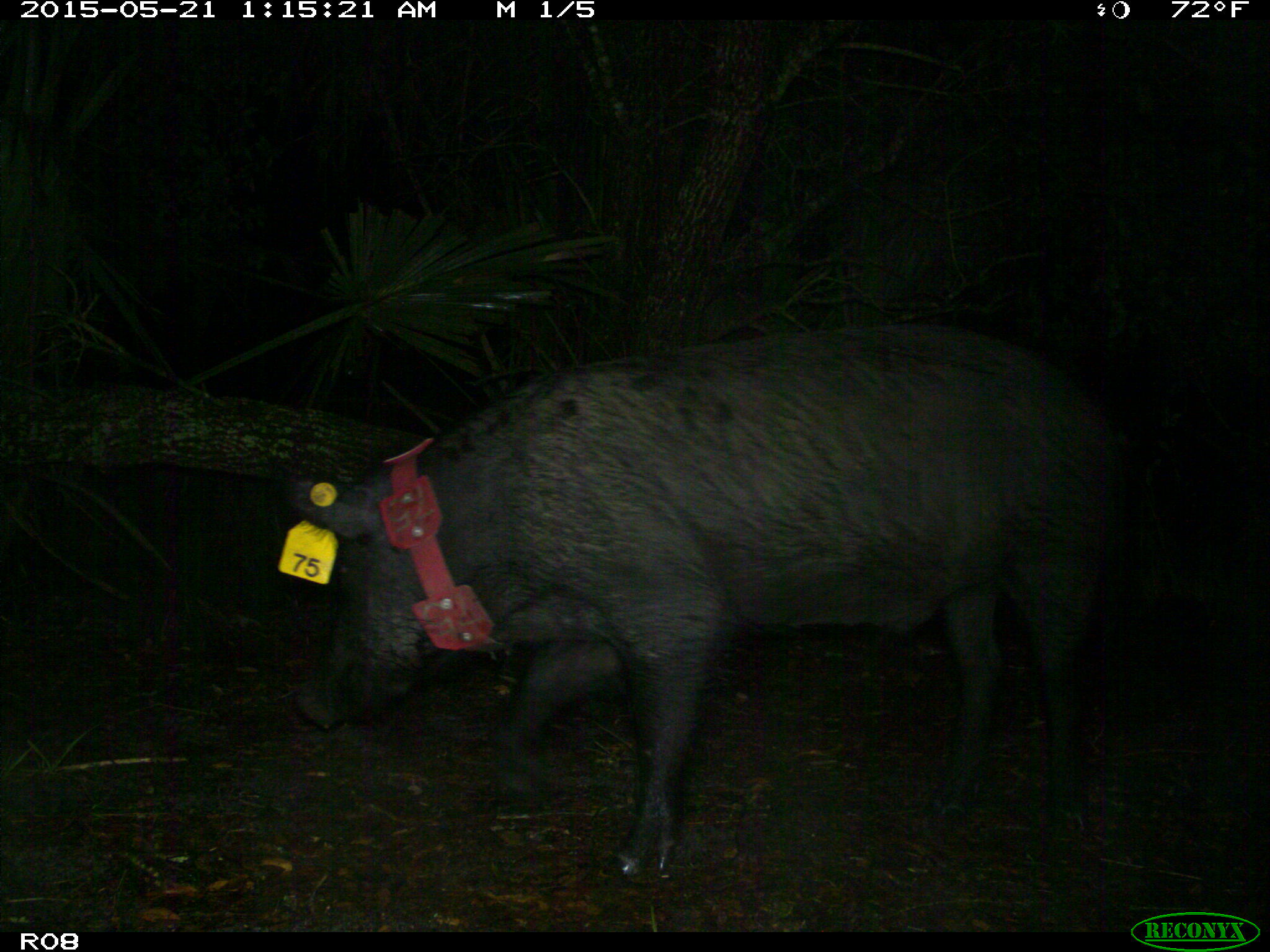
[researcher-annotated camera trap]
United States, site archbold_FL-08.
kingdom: Animalia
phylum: Chordata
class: Mammalia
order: Artiodactyla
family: Suidae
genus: Sus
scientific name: Sus scrofa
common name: wild boar